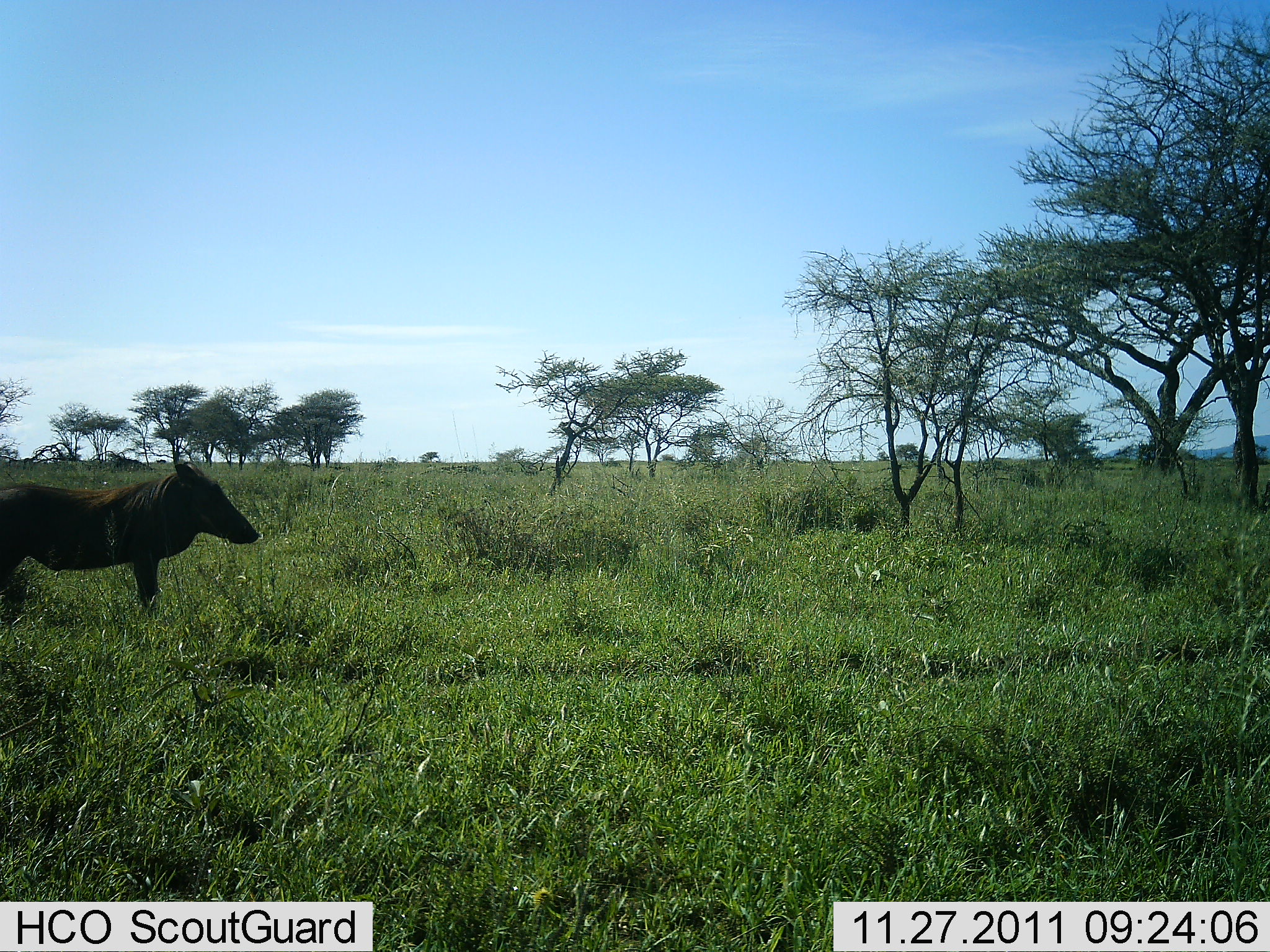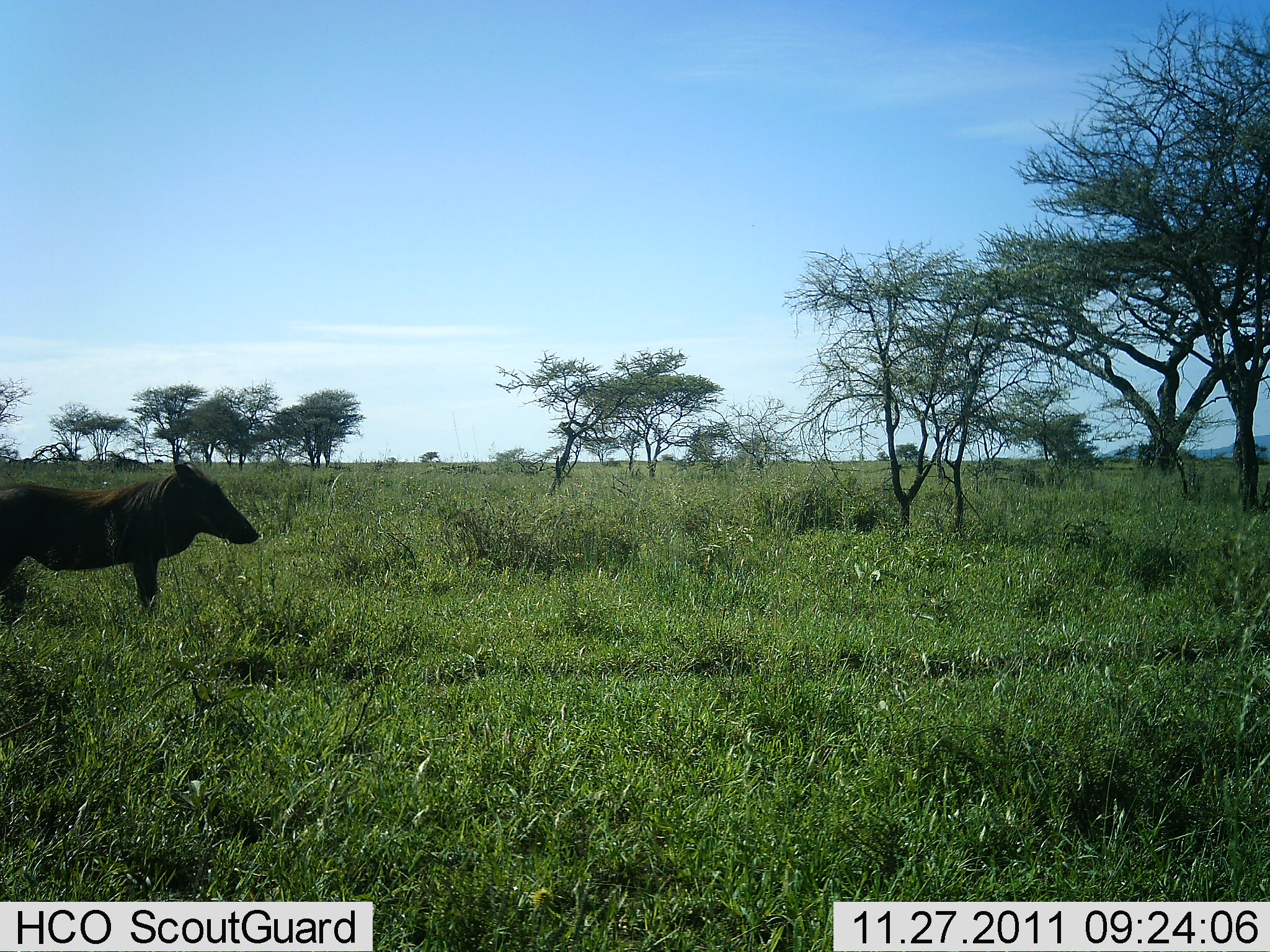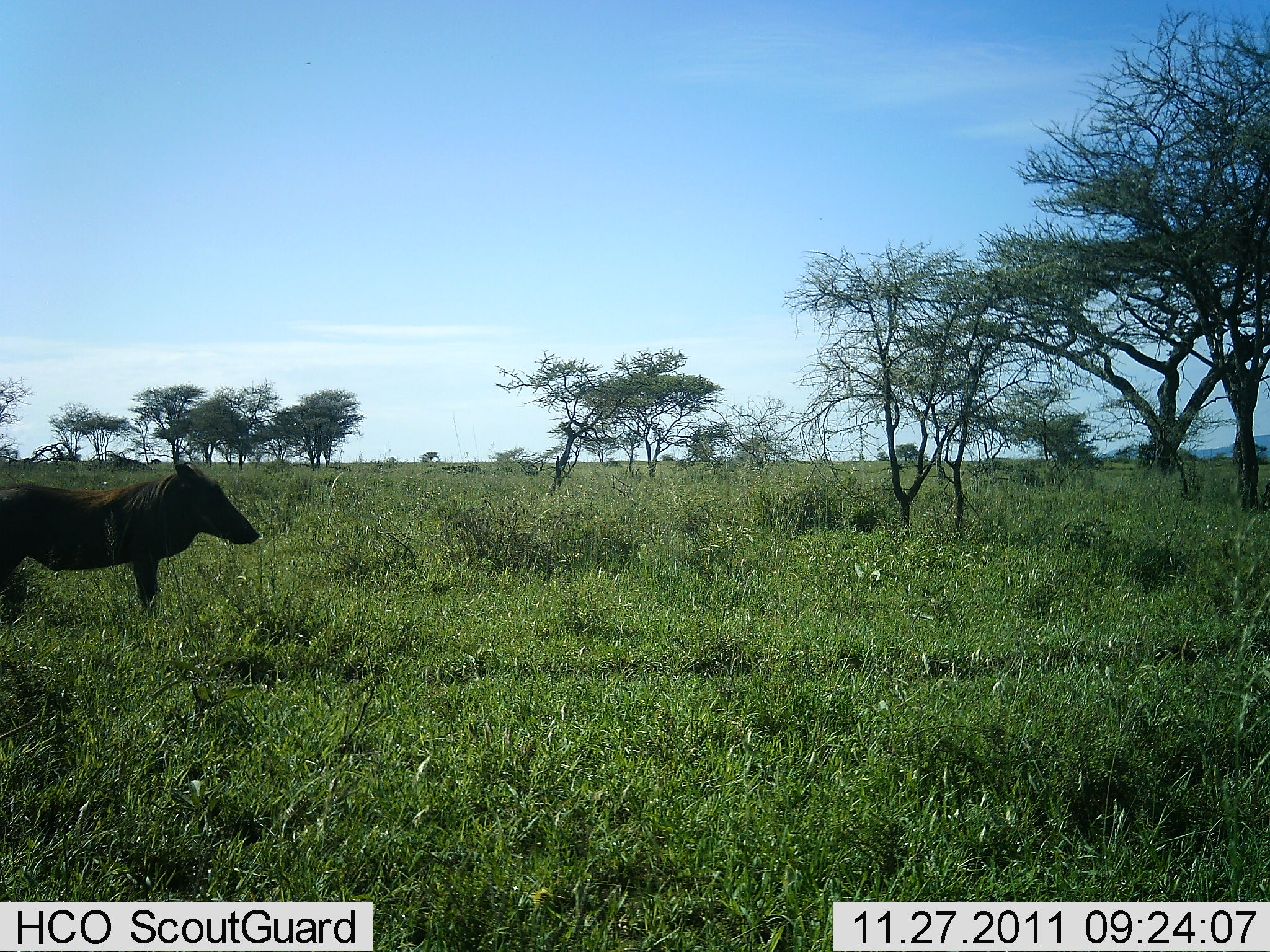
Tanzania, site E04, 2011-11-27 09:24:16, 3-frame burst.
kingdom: Animalia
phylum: Chordata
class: Mammalia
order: Artiodactyla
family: Suidae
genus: Phacochoerus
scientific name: Phacochoerus africanus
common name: warthog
Warthog (Phacochoerus africanus), count 1. Behavior (volunteer vote fractions): standing 100%, resting 0%, moving 0%, interacting 0%. Young present (vote fraction): 0%. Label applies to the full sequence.